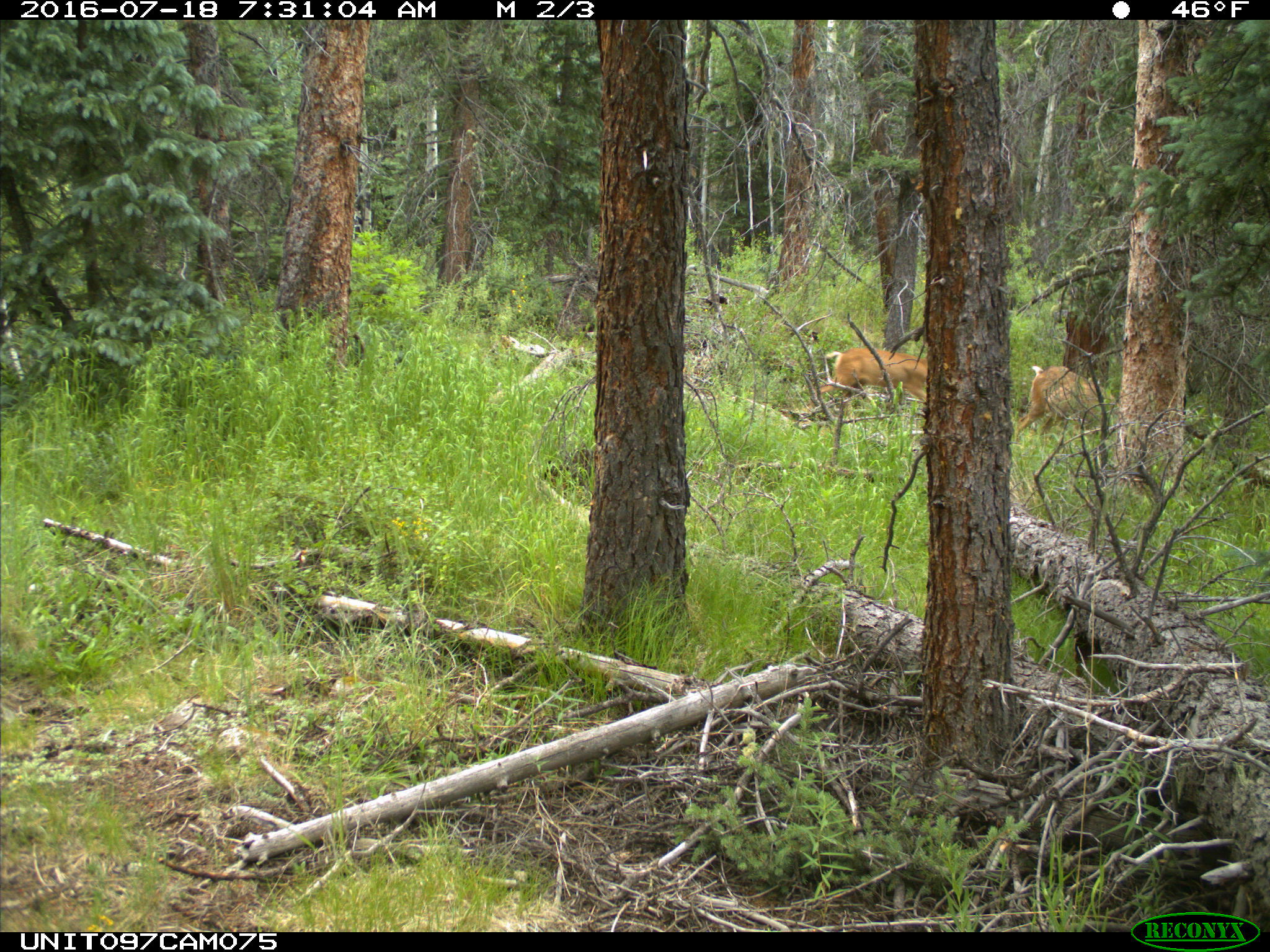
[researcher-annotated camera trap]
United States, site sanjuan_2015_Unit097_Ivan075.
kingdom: Animalia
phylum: Chordata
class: Mammalia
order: Artiodactyla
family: Cervidae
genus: Odocoileus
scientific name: Odocoileus hemionus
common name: mule deer